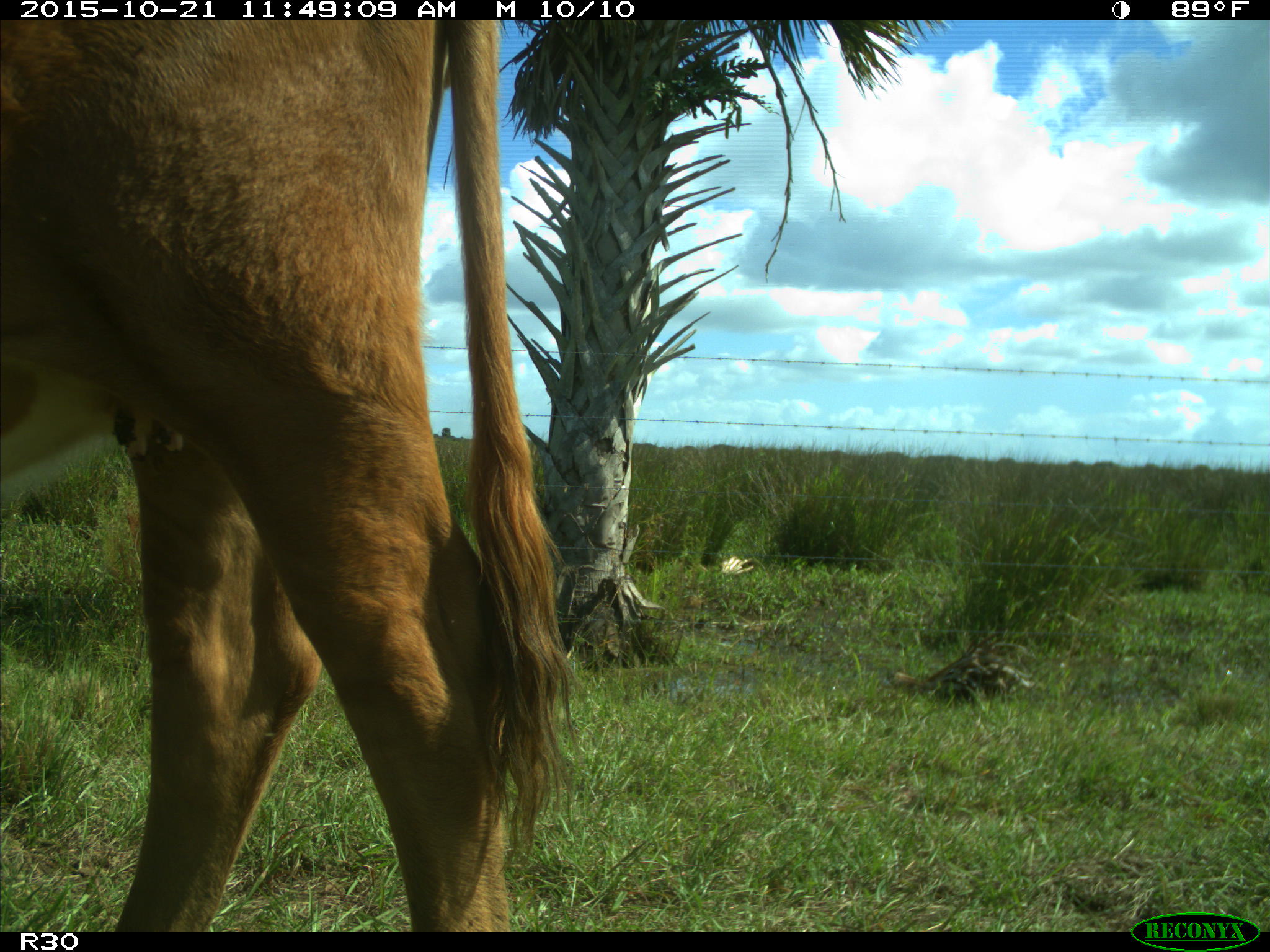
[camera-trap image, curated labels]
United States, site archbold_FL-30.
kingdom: Animalia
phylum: Chordata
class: Mammalia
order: Artiodactyla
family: Bovidae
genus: Bos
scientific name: Bos taurus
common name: domestic cow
Bos taurus (domestic cow).